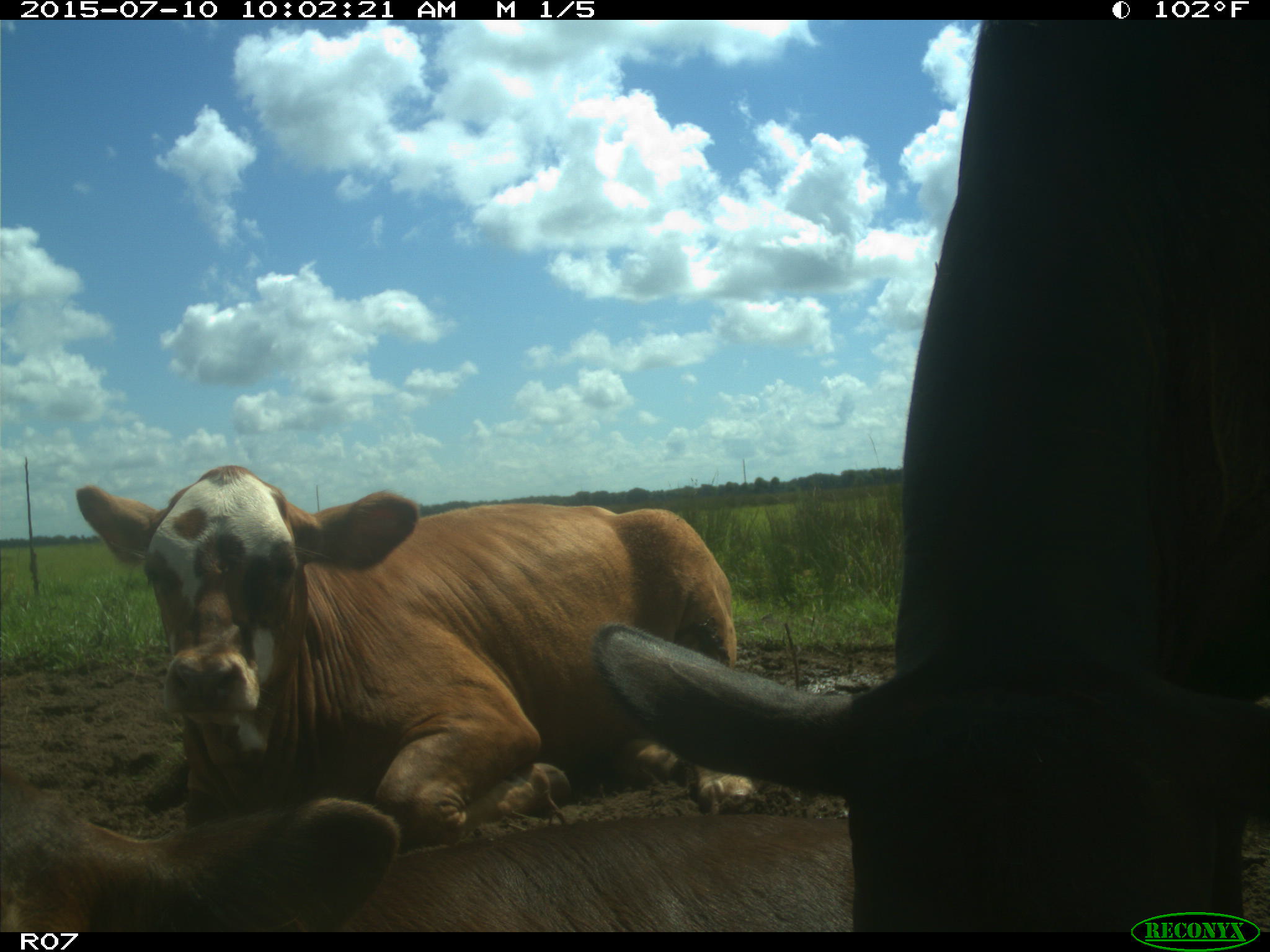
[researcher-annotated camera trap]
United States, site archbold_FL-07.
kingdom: Animalia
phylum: Chordata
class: Mammalia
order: Artiodactyla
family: Bovidae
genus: Bos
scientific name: Bos taurus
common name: domestic cow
Bos taurus (domestic cow).